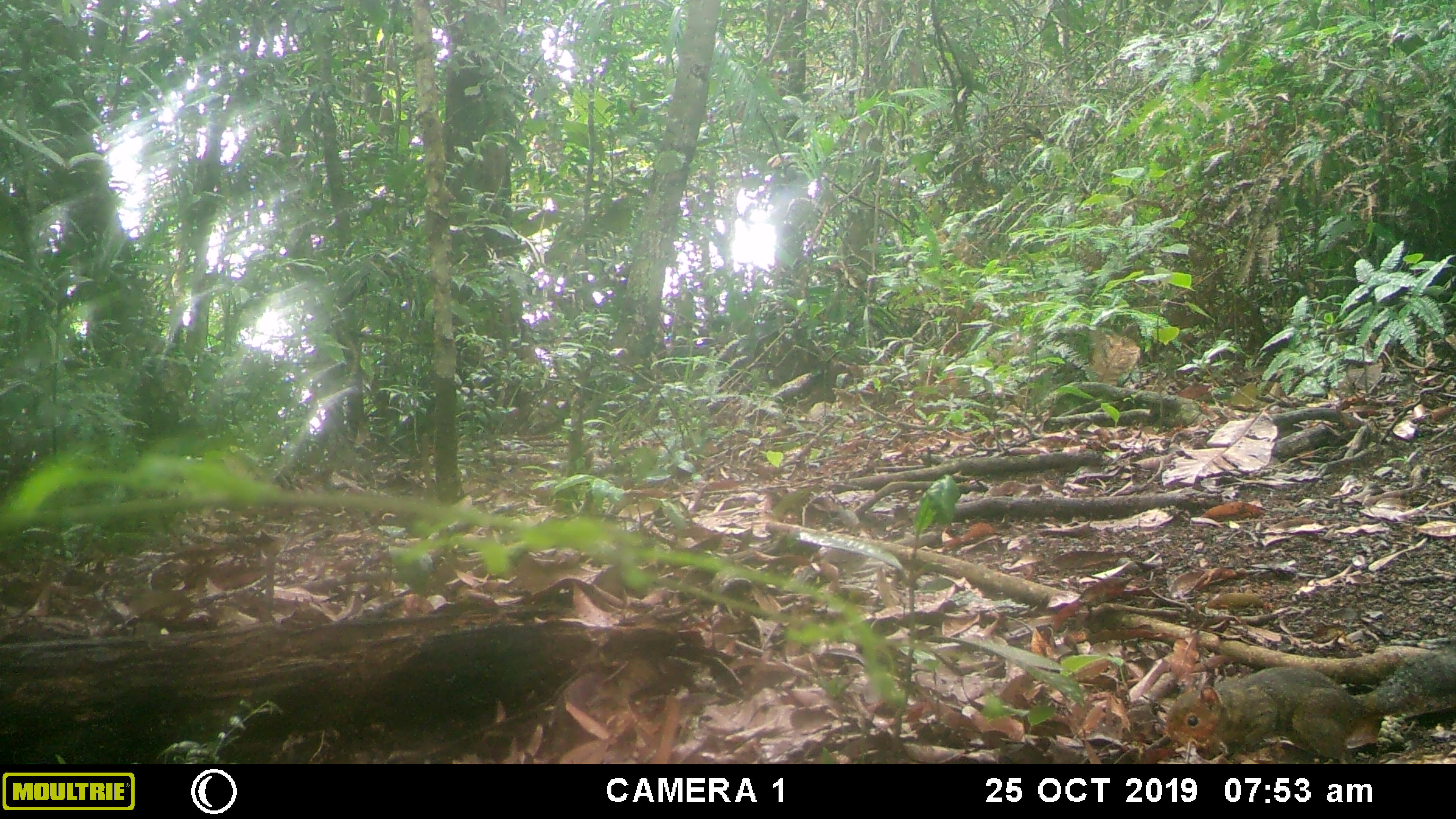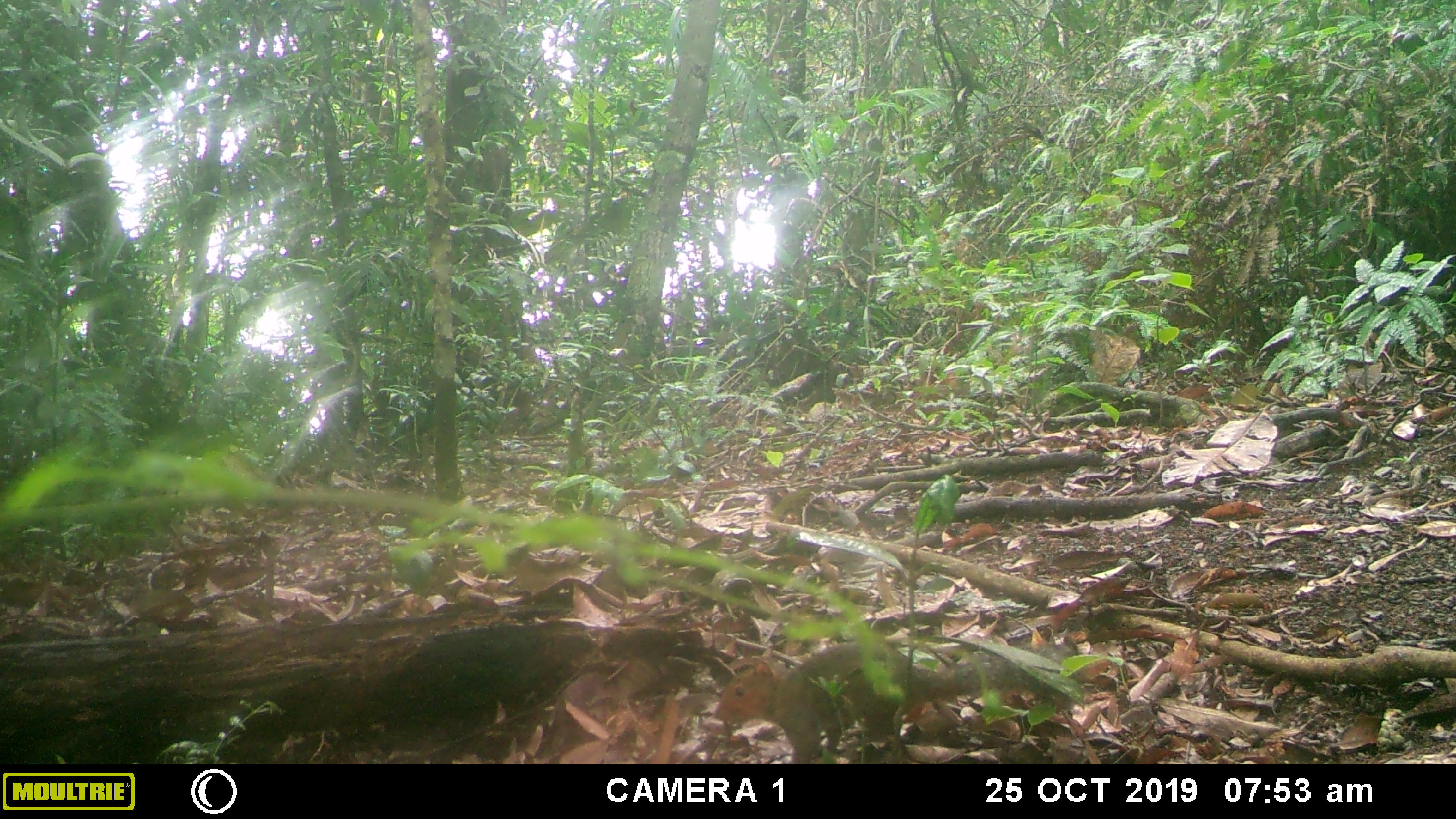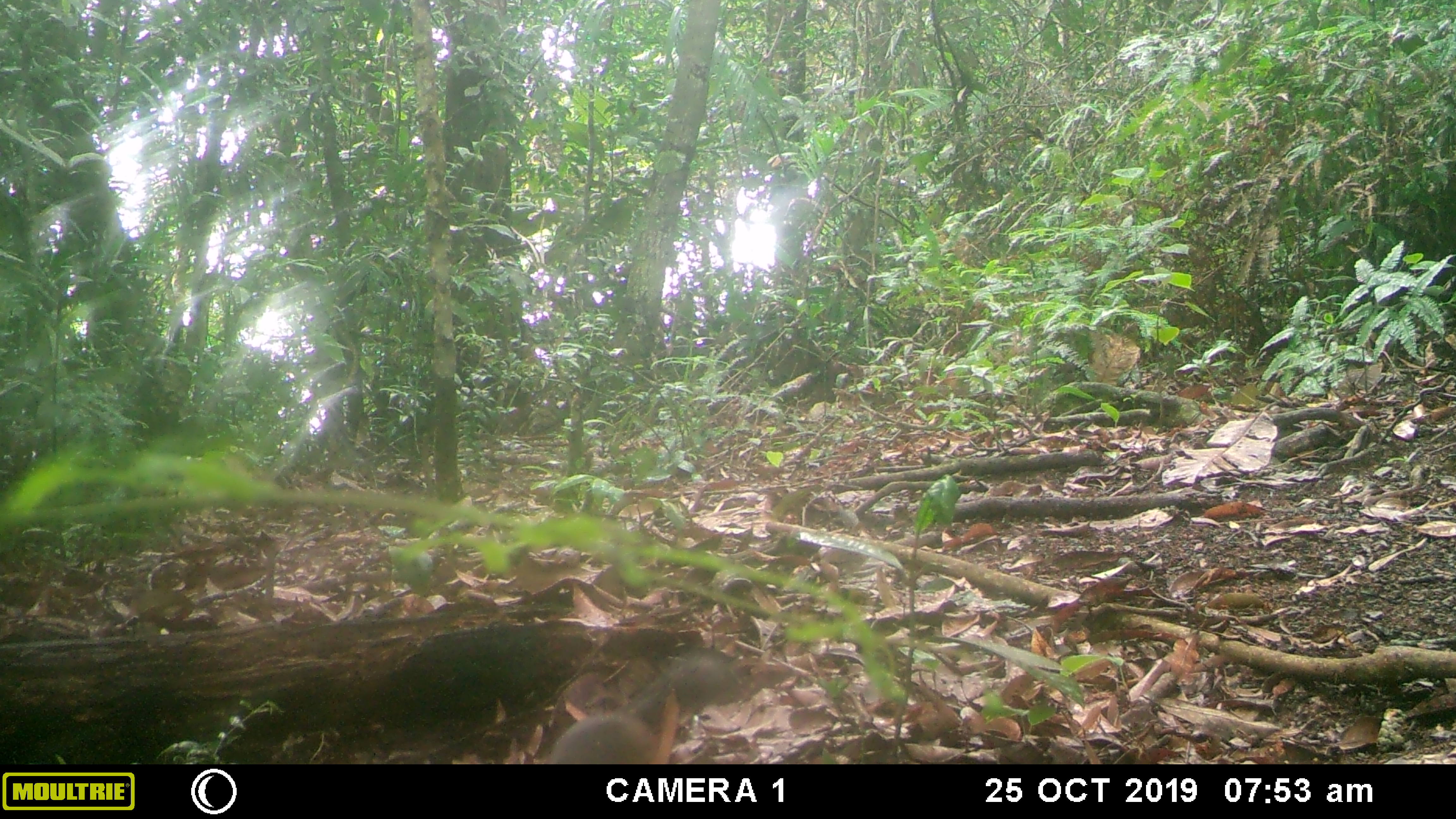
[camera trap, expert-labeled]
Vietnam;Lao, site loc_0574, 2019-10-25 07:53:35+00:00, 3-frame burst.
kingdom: Animalia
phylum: Chordata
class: Mammalia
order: Rodentia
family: Sciuridae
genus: Dremomys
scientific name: Dremomys rufigenis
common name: red-cheeked squirrel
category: red cheeked squirrel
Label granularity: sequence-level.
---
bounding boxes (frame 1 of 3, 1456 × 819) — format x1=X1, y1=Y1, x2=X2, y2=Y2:
red cheeked squirrel: x1=1162, y1=644, x2=1456, y2=764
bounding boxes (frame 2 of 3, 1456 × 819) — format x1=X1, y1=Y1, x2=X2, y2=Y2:
red cheeked squirrel: x1=712, y1=636, x2=1072, y2=764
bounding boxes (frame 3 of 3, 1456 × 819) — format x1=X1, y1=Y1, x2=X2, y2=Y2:
red cheeked squirrel: x1=544, y1=651, x2=746, y2=764